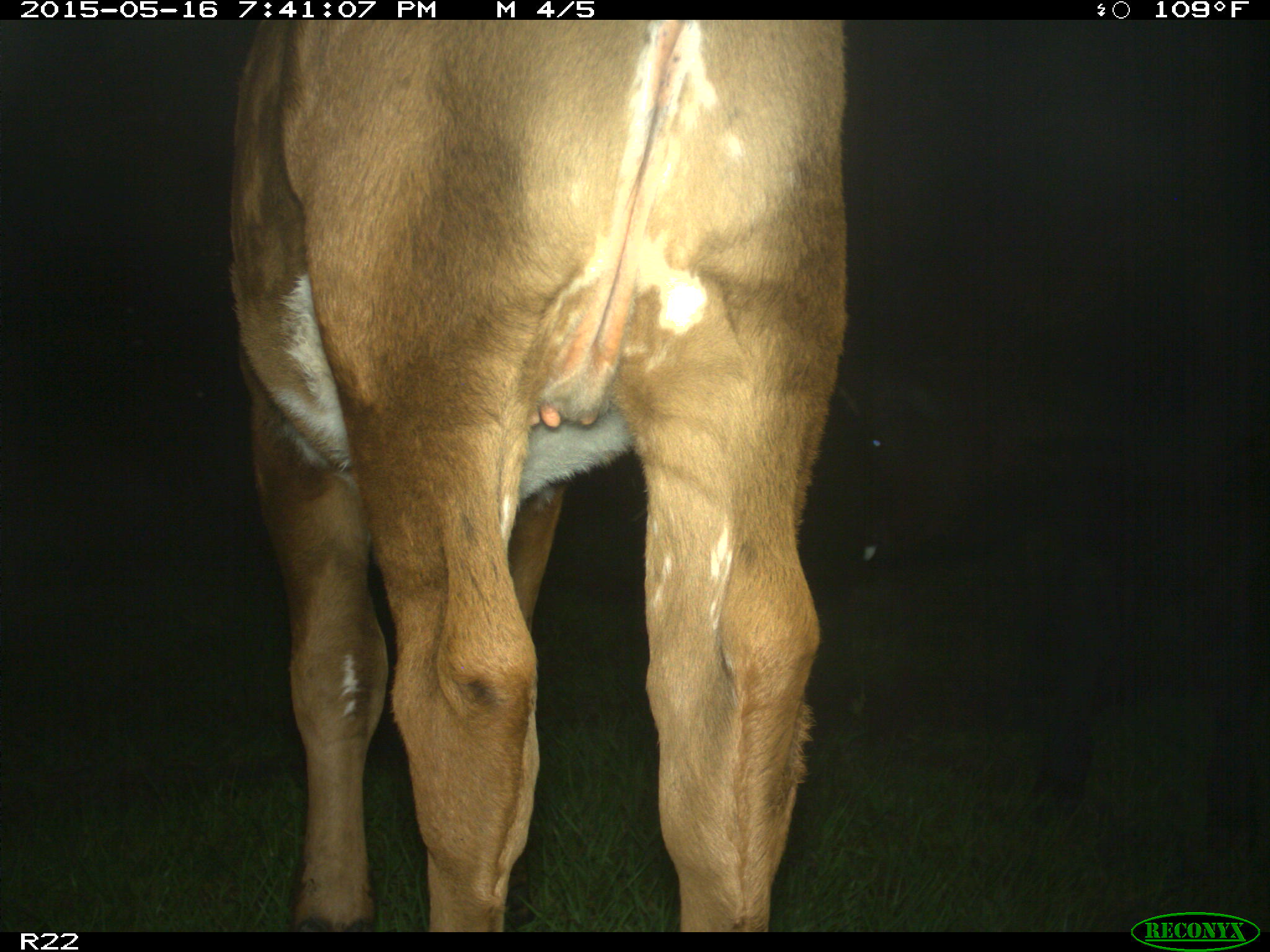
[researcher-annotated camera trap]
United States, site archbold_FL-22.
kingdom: Animalia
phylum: Chordata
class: Mammalia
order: Artiodactyla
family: Bovidae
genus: Bos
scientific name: Bos taurus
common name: domestic cow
Bos taurus (domestic cow).